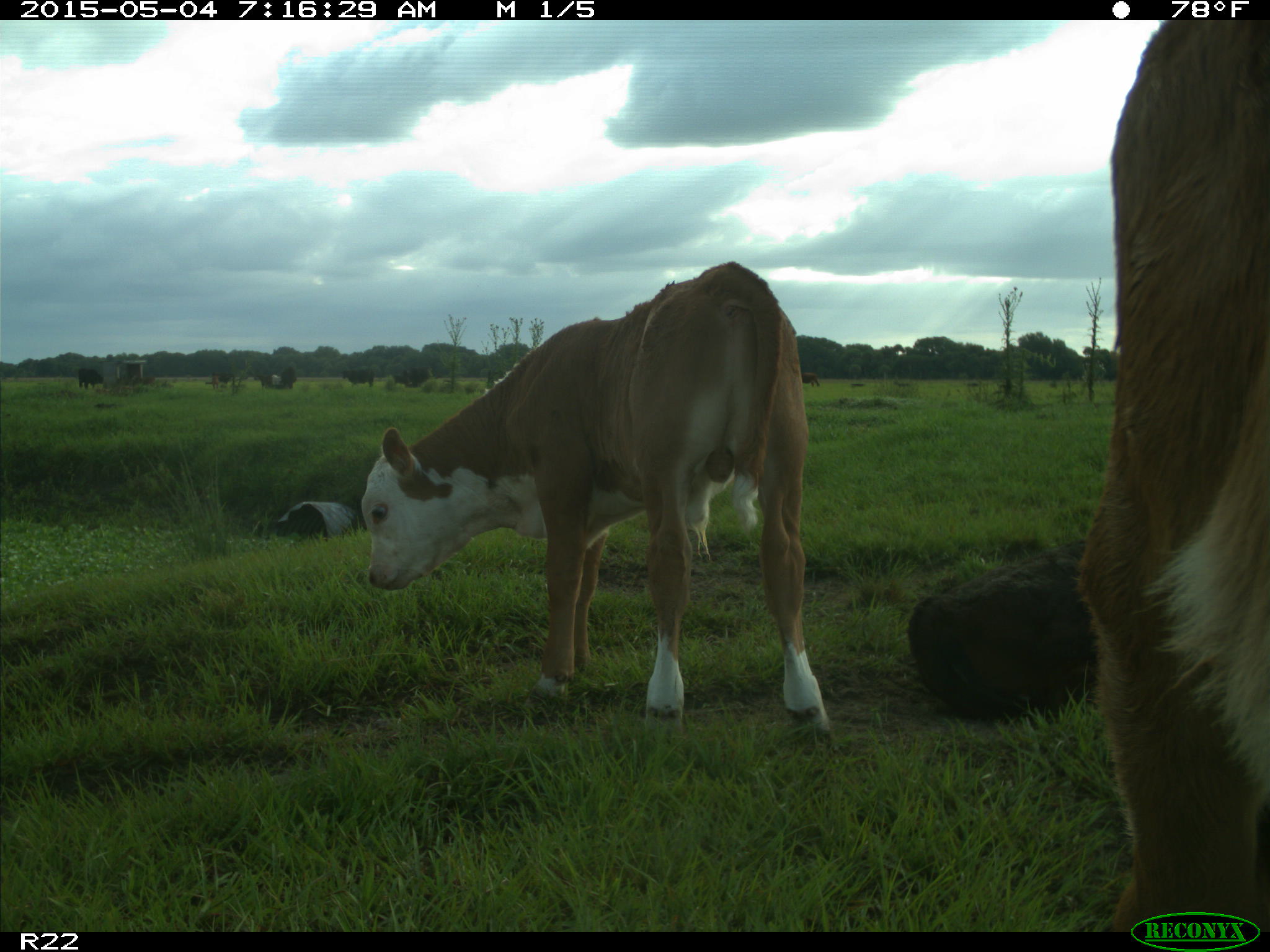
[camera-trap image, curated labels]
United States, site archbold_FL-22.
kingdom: Animalia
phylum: Chordata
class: Mammalia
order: Artiodactyla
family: Bovidae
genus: Bos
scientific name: Bos taurus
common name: domestic cow